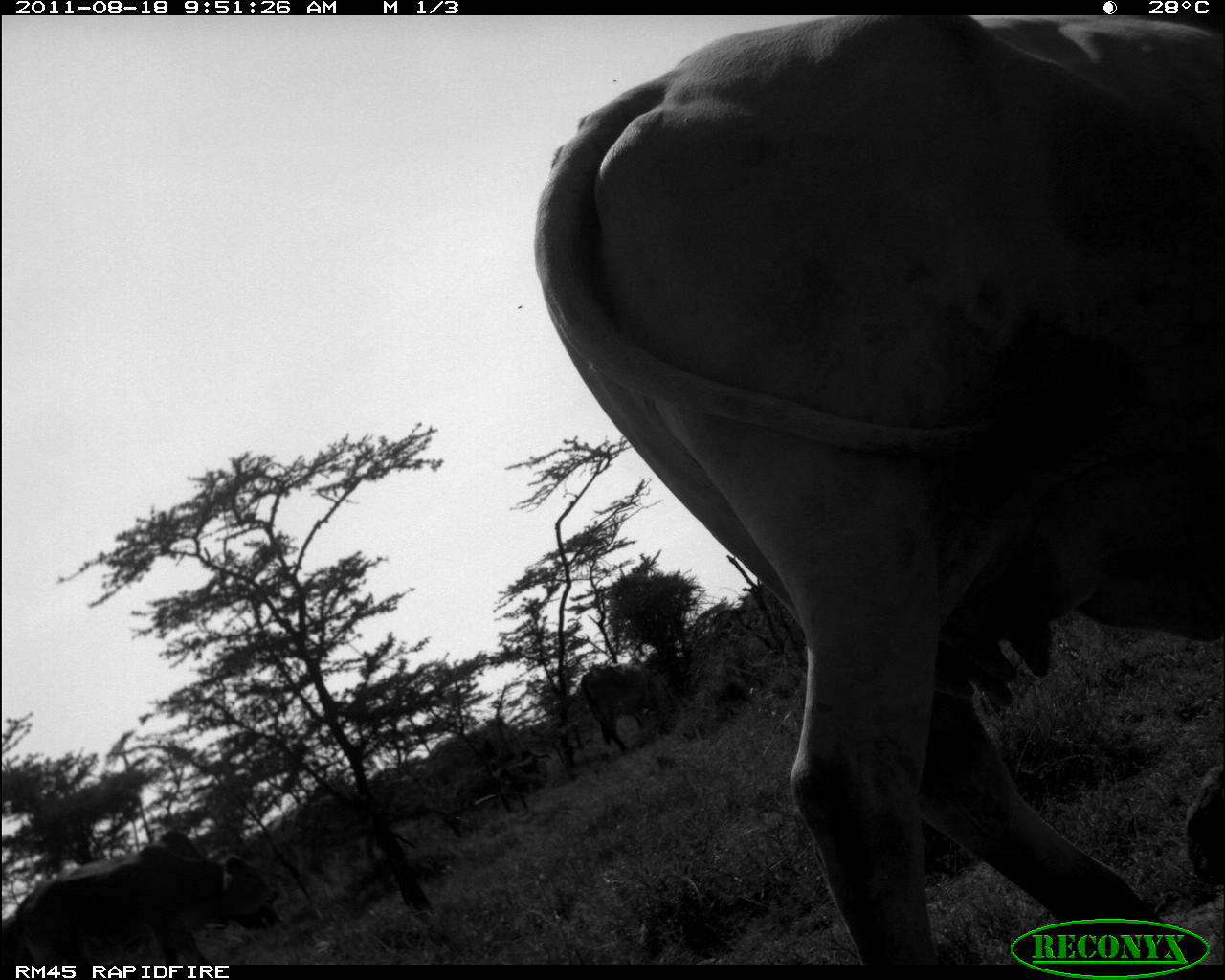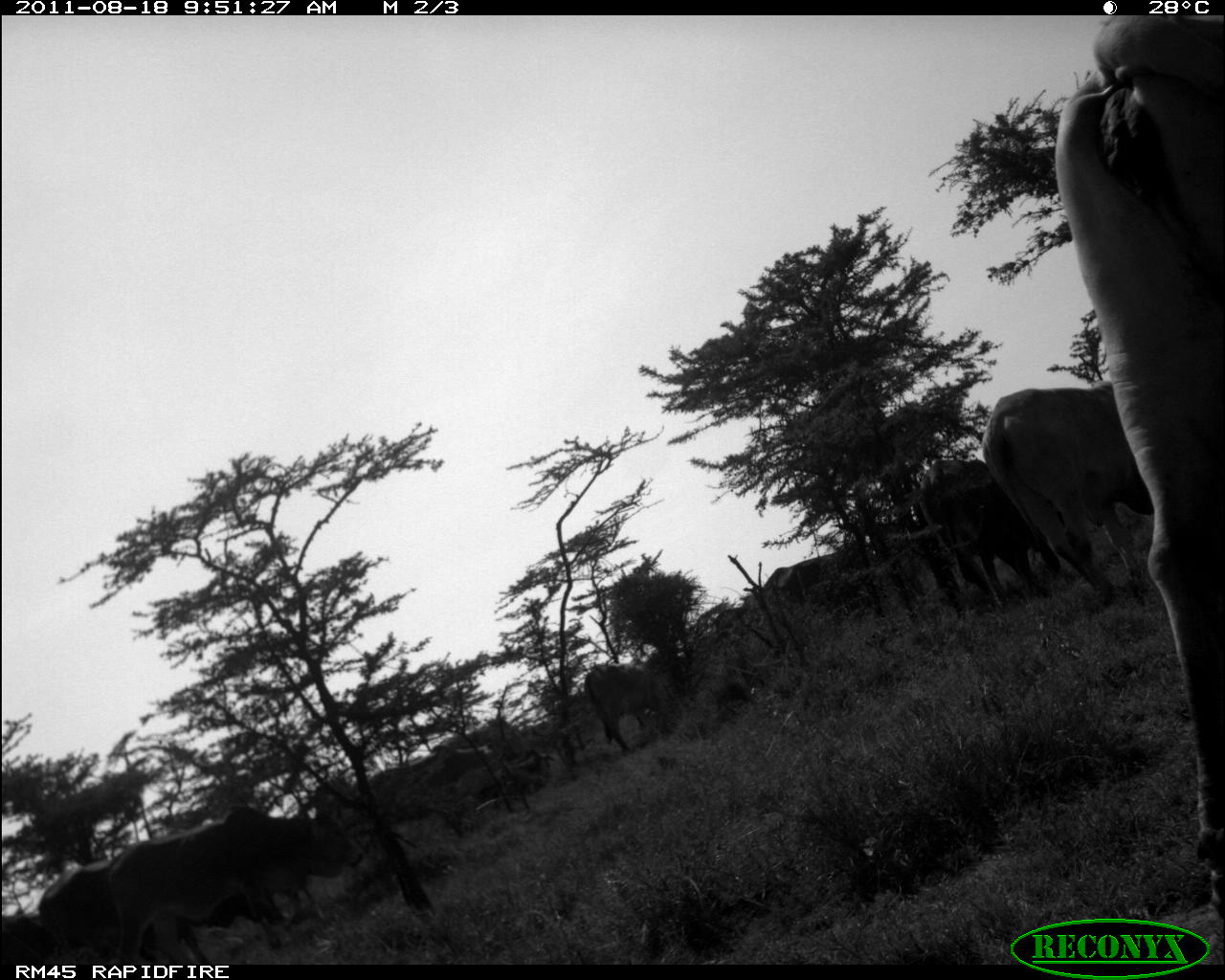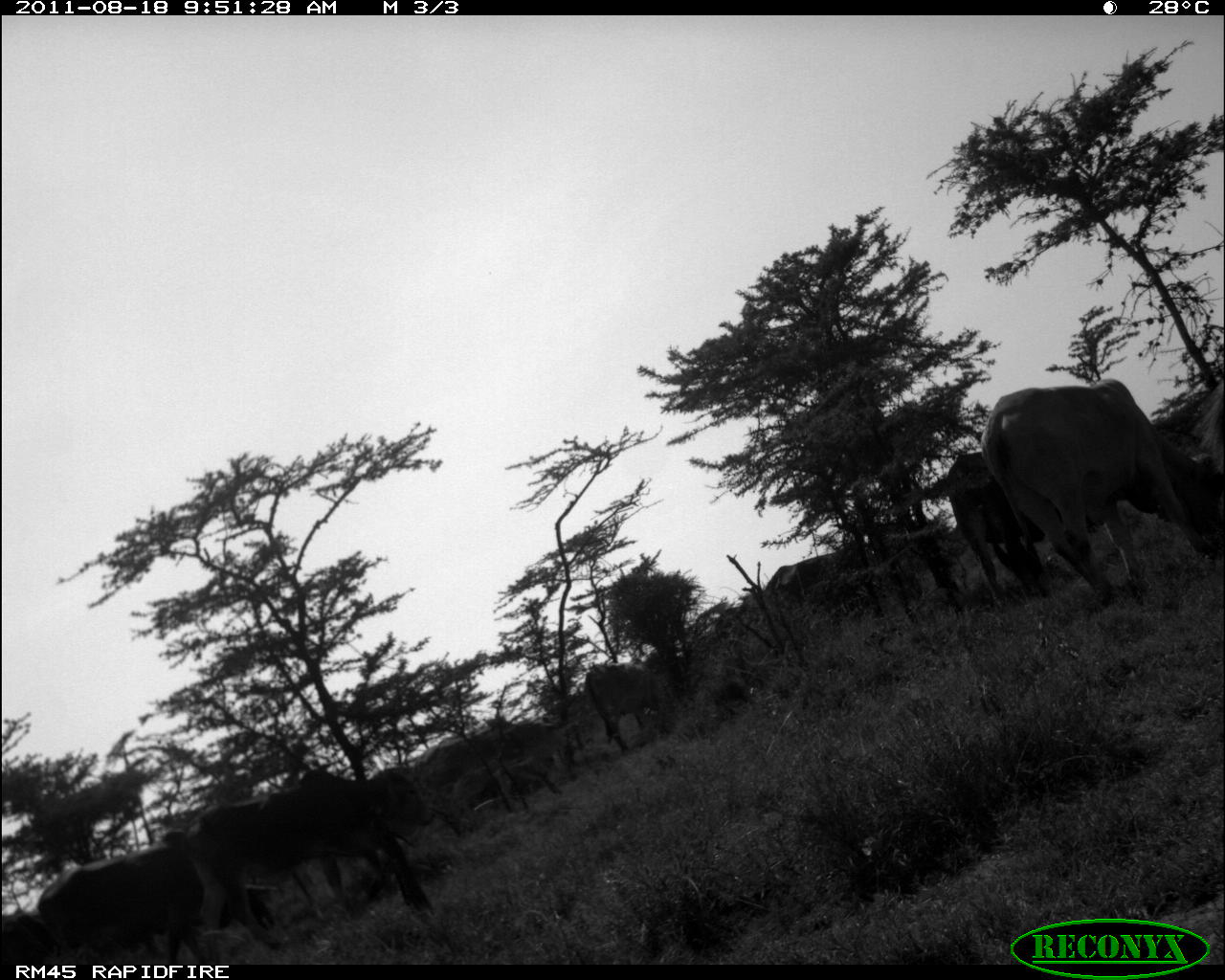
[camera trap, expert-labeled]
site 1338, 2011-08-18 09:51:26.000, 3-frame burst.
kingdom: Animalia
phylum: Chordata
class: Mammalia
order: Artiodactyla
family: Bovidae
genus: Bos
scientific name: Bos taurus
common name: domestic cattle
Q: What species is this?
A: Bos taurus (domestic cattle).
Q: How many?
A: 3.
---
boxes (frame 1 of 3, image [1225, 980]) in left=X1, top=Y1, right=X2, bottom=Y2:
bos taurus: left=535, top=12, right=1225, bottom=964; left=0, top=822, right=276, bottom=962; left=9, top=829, right=279, bottom=965; left=575, top=662, right=666, bottom=753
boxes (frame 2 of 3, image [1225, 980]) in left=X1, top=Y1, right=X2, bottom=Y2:
bos taurus: left=1057, top=15, right=1225, bottom=920; left=981, top=380, right=1225, bottom=603; left=105, top=804, right=362, bottom=965; left=38, top=827, right=280, bottom=964; left=914, top=455, right=1107, bottom=595; left=354, top=745, right=518, bottom=857; left=754, top=545, right=916, bottom=643; left=583, top=661, right=684, bottom=752